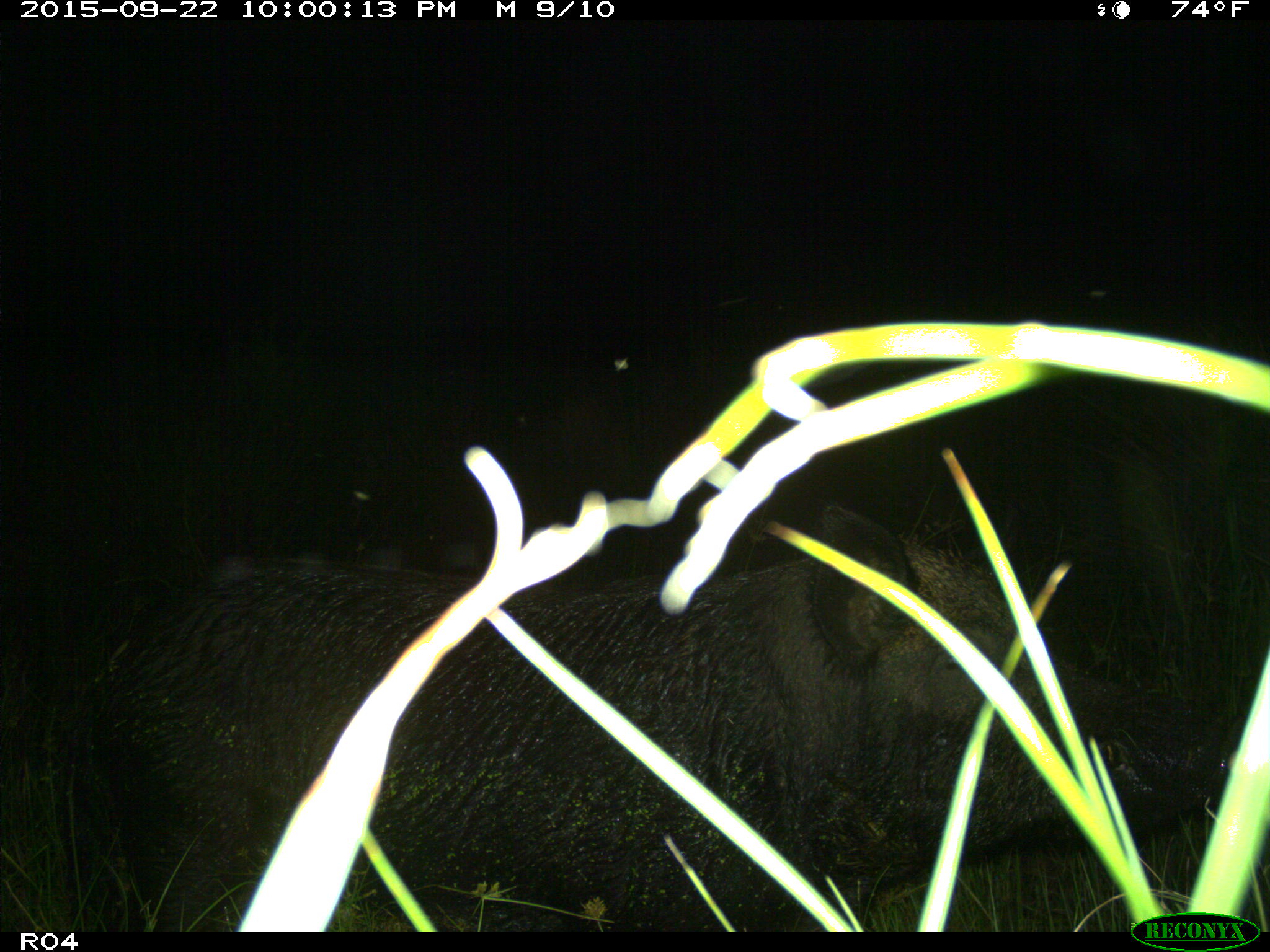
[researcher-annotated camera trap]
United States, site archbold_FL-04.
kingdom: Animalia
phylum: Chordata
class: Mammalia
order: Artiodactyla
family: Suidae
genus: Sus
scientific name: Sus scrofa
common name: wild boar